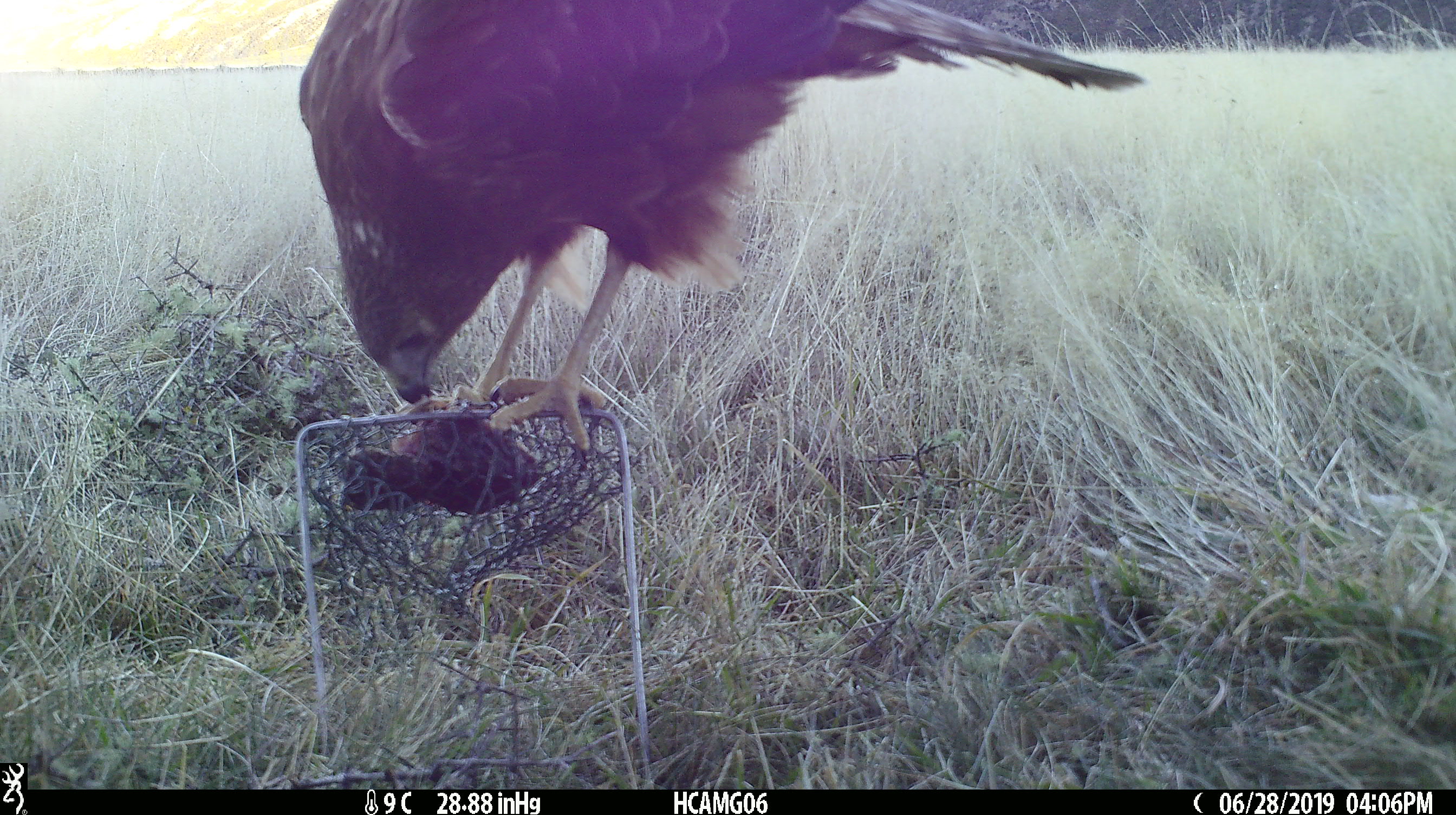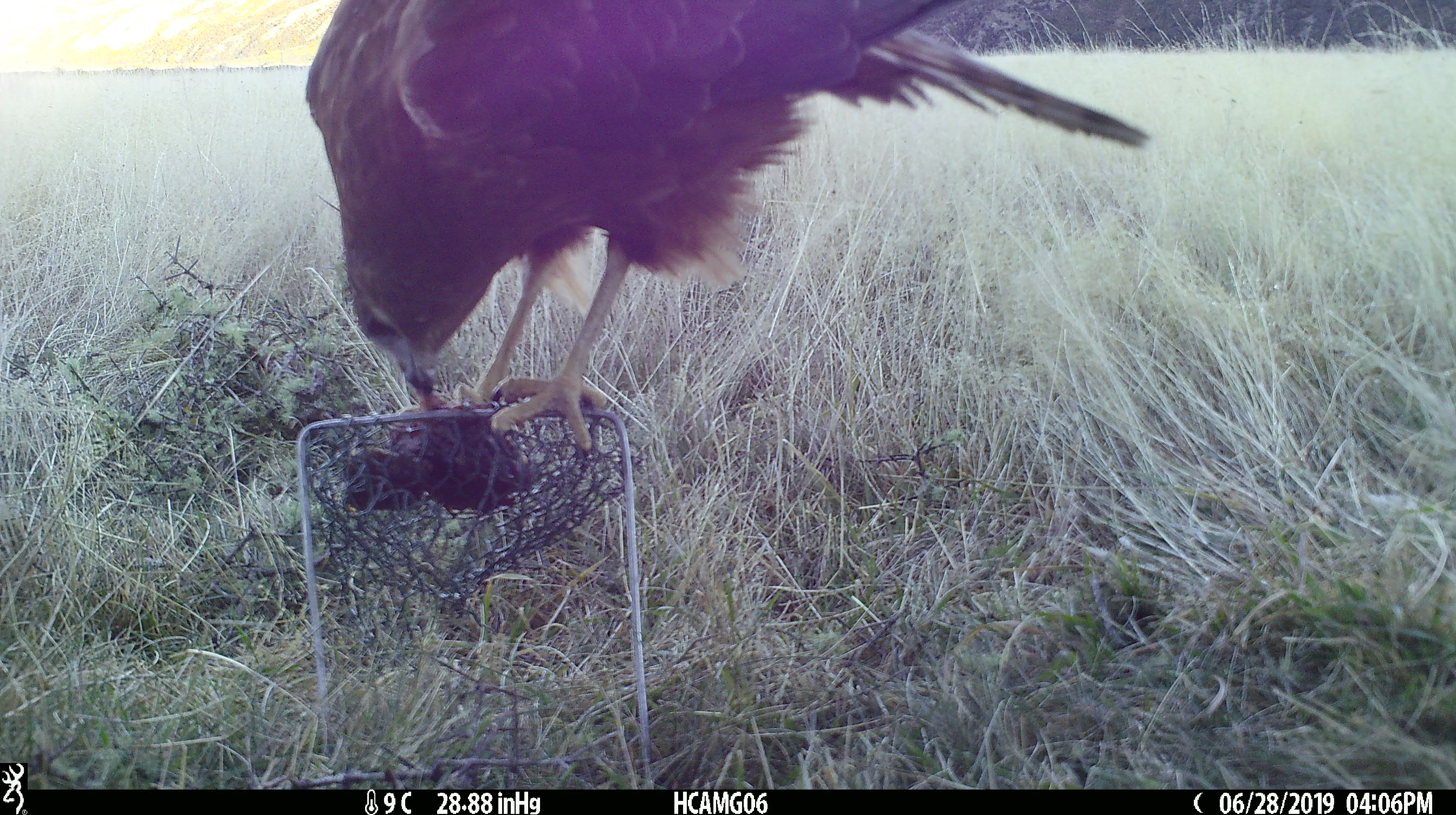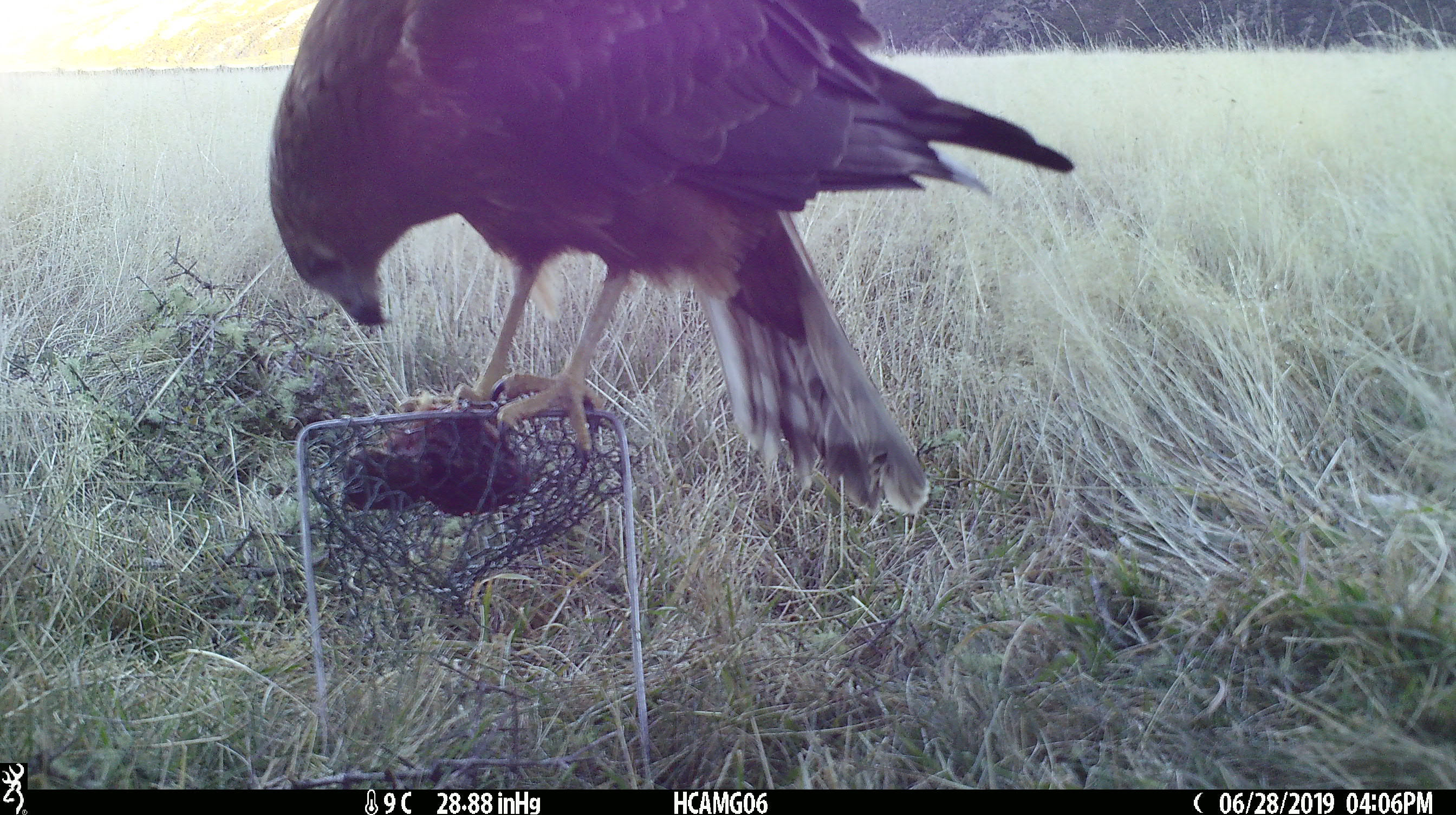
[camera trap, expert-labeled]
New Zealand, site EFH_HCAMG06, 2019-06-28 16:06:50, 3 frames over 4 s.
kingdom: Animalia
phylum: Chordata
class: Aves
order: Accipitriformes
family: Accipitridae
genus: Circus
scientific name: Circus approximans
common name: swamp harrier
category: harrier